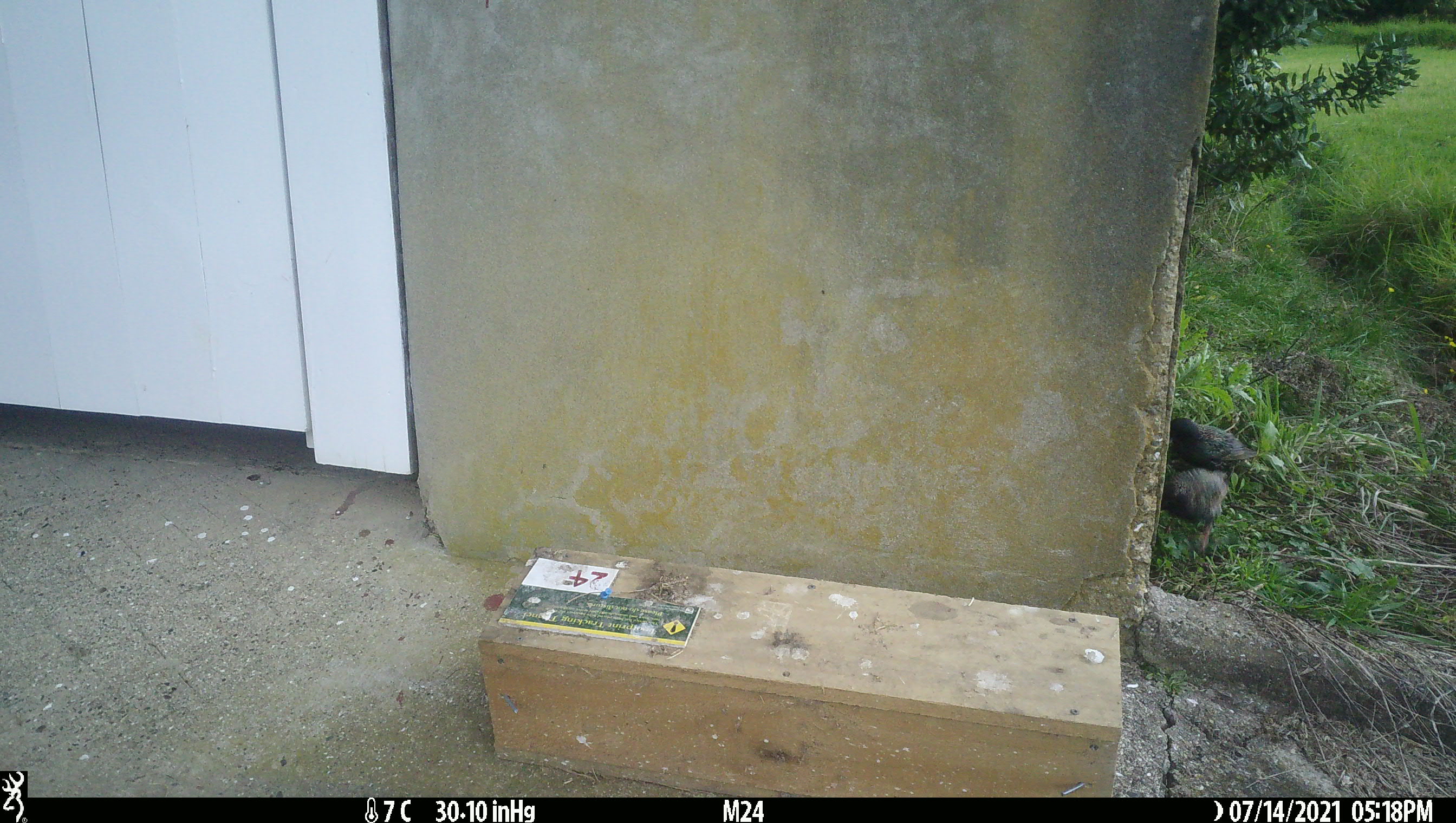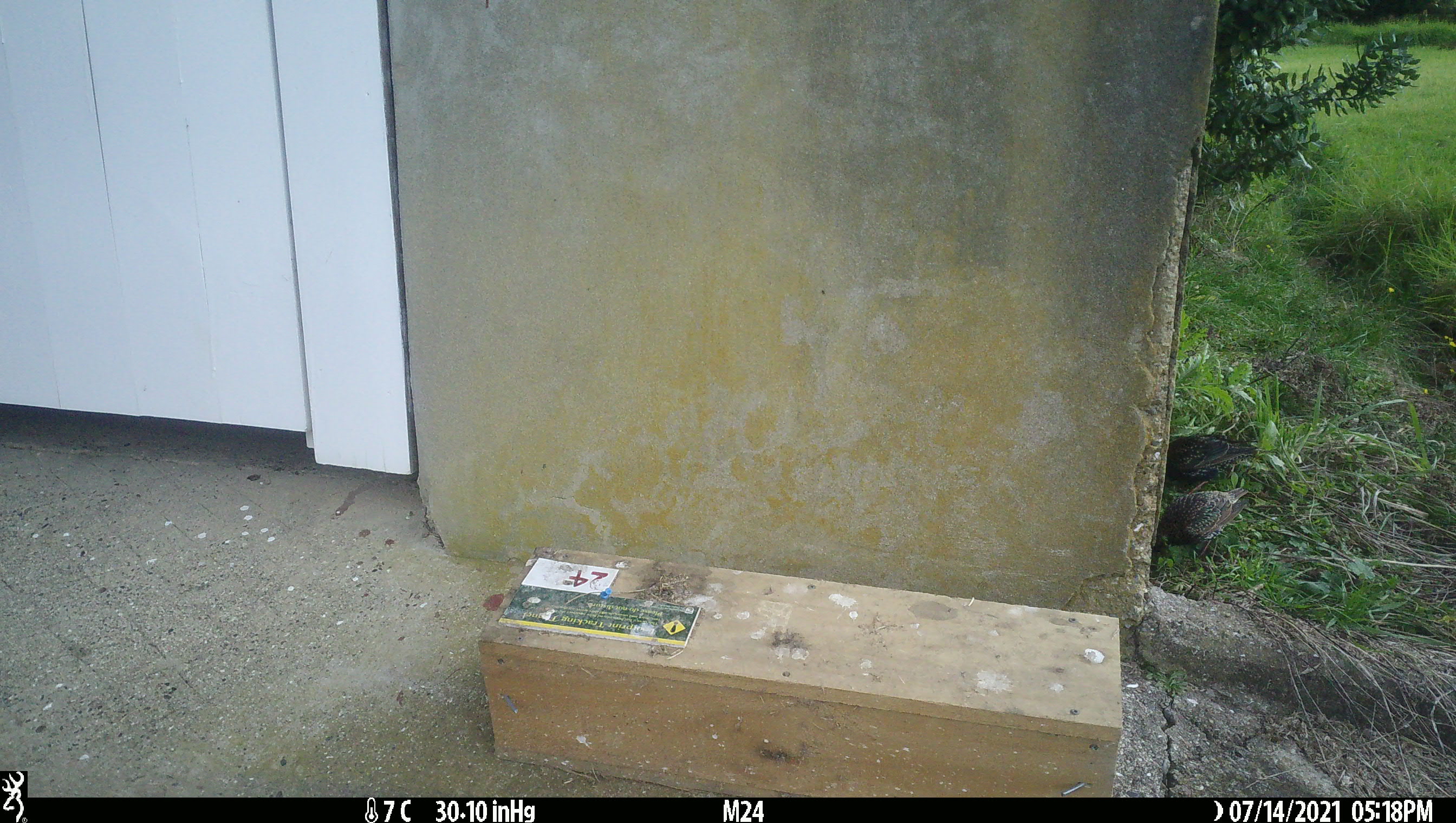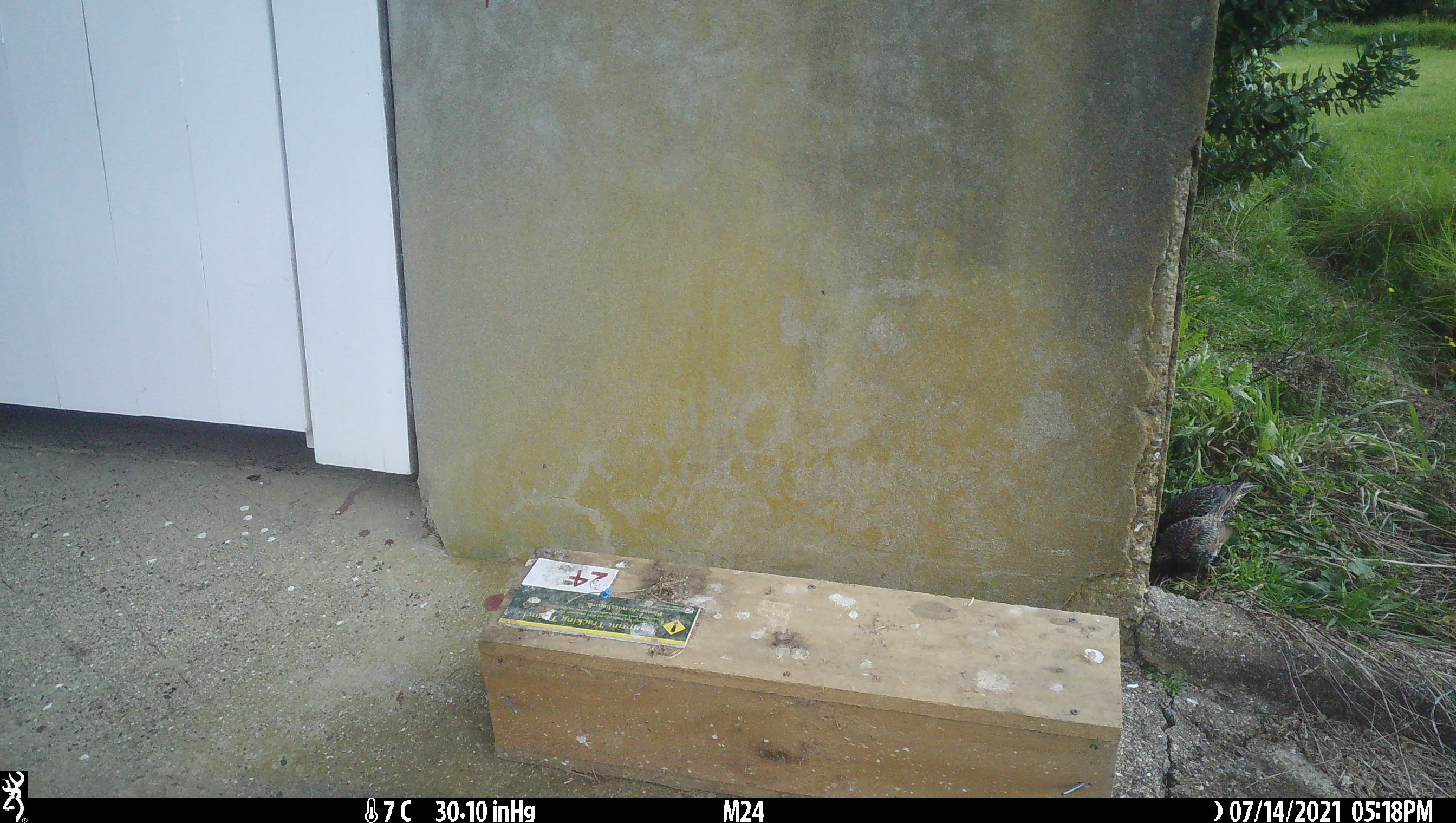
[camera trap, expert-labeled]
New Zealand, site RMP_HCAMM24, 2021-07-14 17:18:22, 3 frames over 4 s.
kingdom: Animalia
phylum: Chordata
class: Aves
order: Passeriformes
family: Sturnidae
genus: Sturnus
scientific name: Sturnus vulgaris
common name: european starling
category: starling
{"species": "starling (european starling) (Sturnus vulgaris)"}